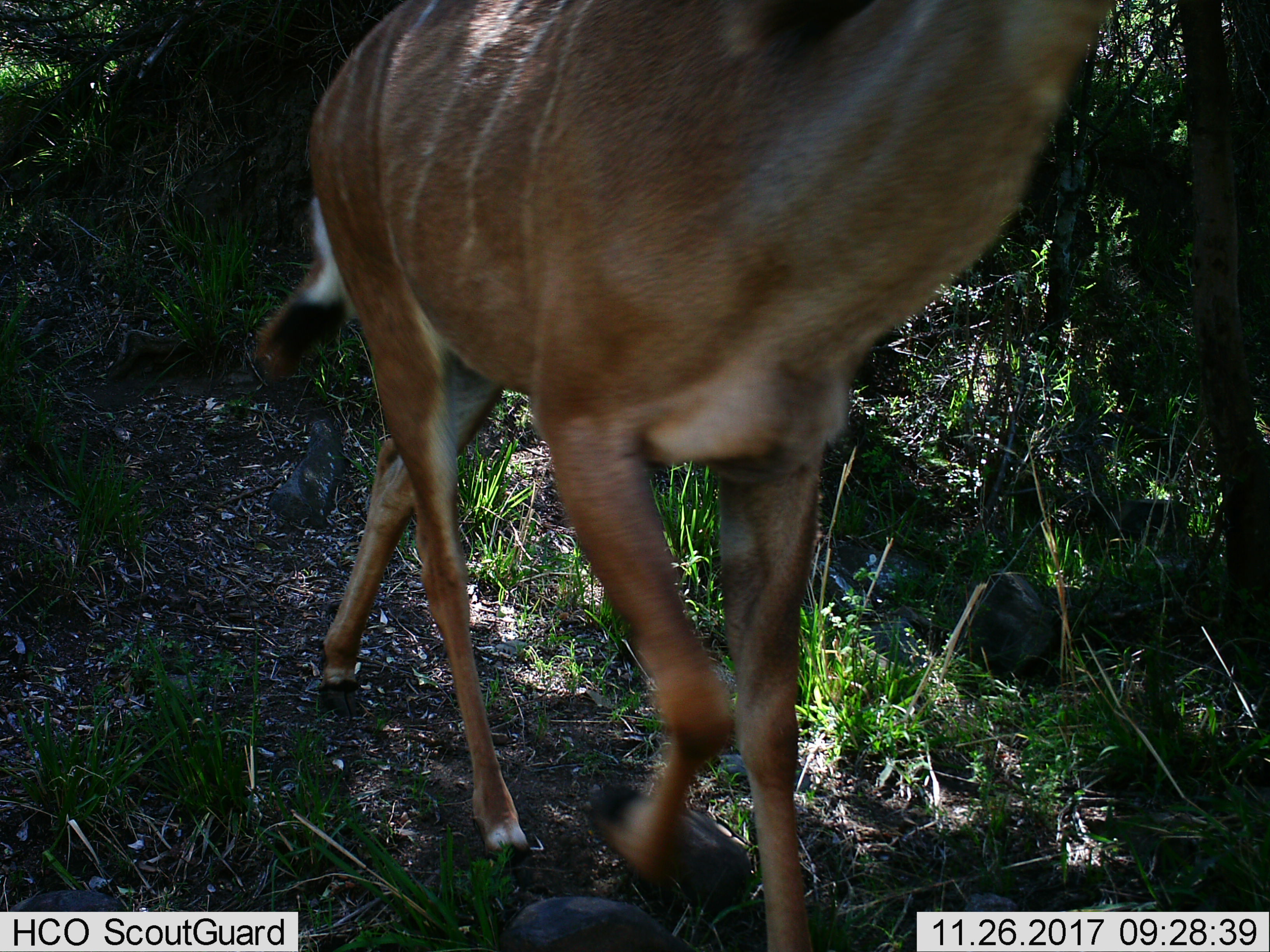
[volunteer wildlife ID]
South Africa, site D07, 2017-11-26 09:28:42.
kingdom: Animalia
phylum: Chordata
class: Mammalia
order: Artiodactyla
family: Bovidae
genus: Tragelaphus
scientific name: Tragelaphus strepsiceros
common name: greater kudu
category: kudu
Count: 1.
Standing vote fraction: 14%.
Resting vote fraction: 0%.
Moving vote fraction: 86%.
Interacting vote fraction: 0%.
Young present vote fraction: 0%.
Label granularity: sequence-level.